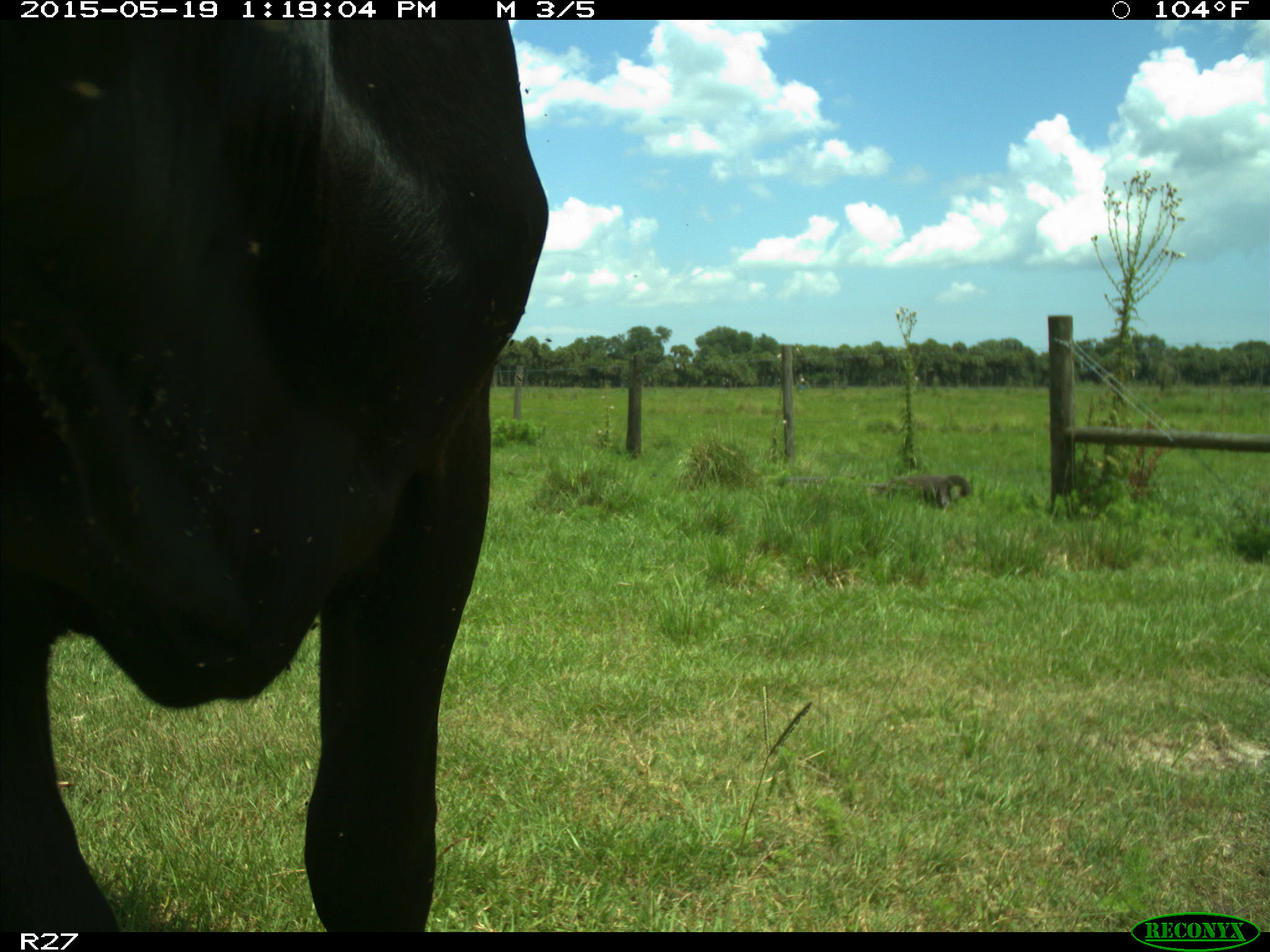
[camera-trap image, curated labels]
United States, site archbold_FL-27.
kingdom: Animalia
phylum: Chordata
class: Mammalia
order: Artiodactyla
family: Bovidae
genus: Bos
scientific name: Bos taurus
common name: domestic cow